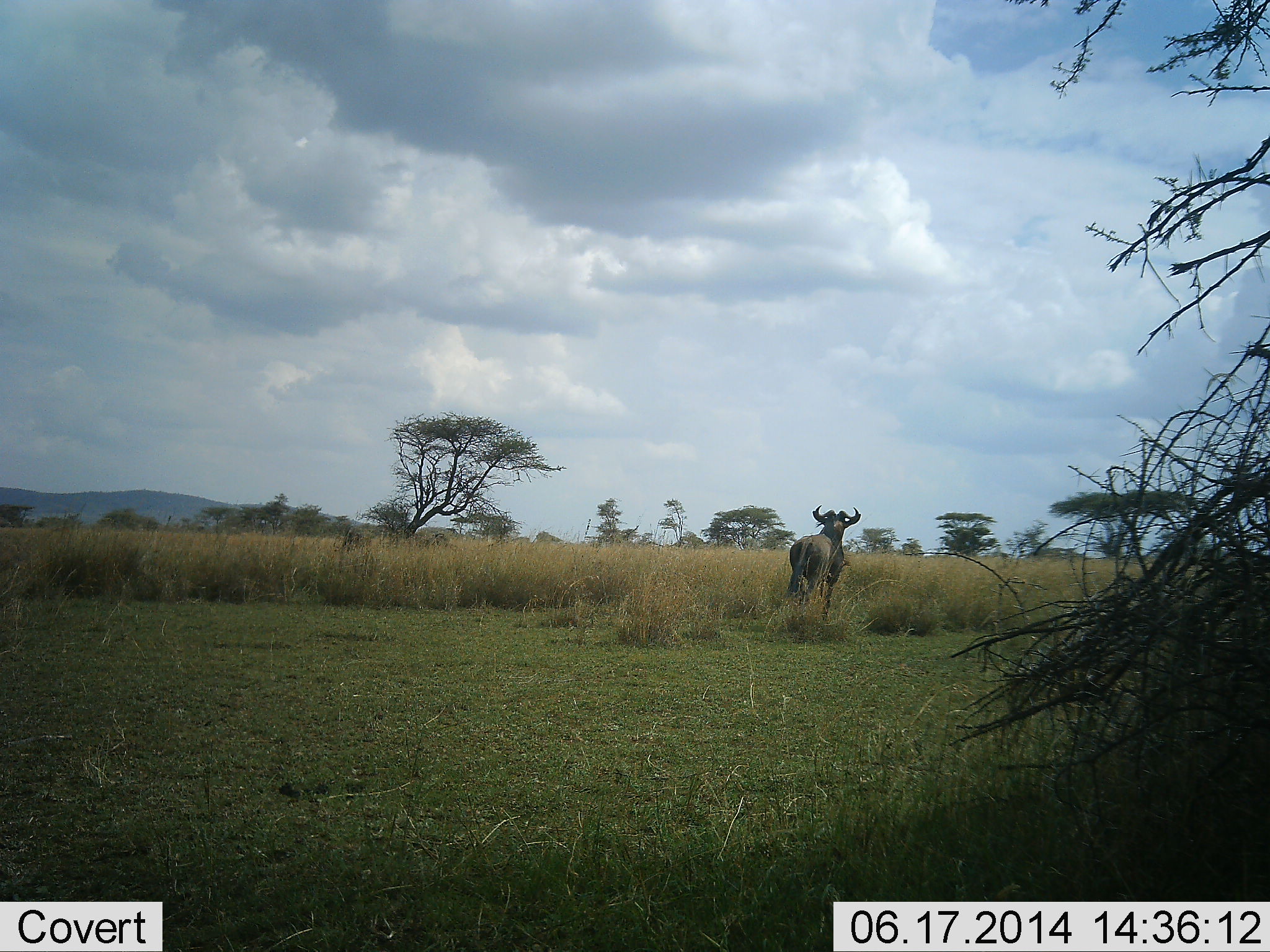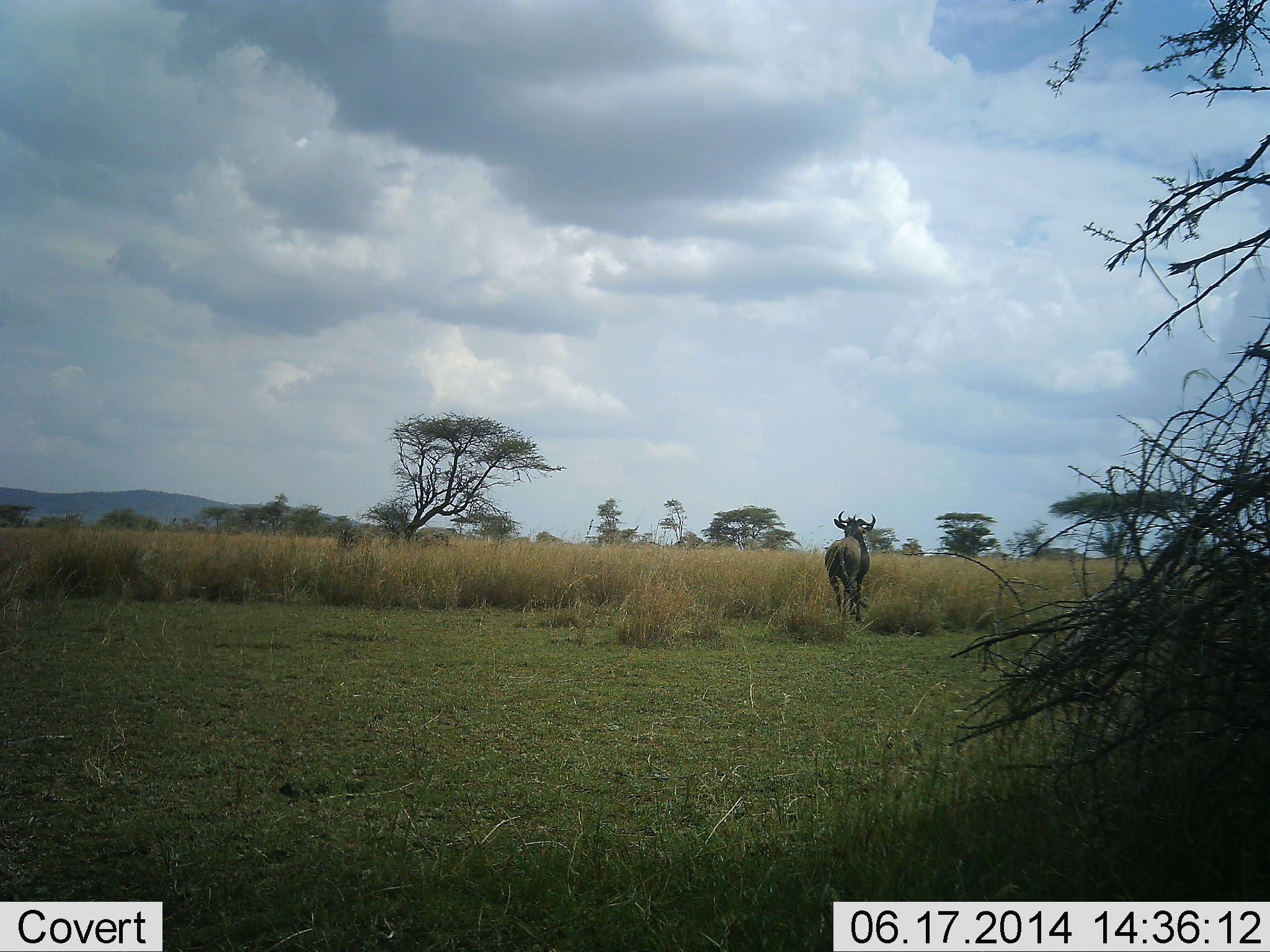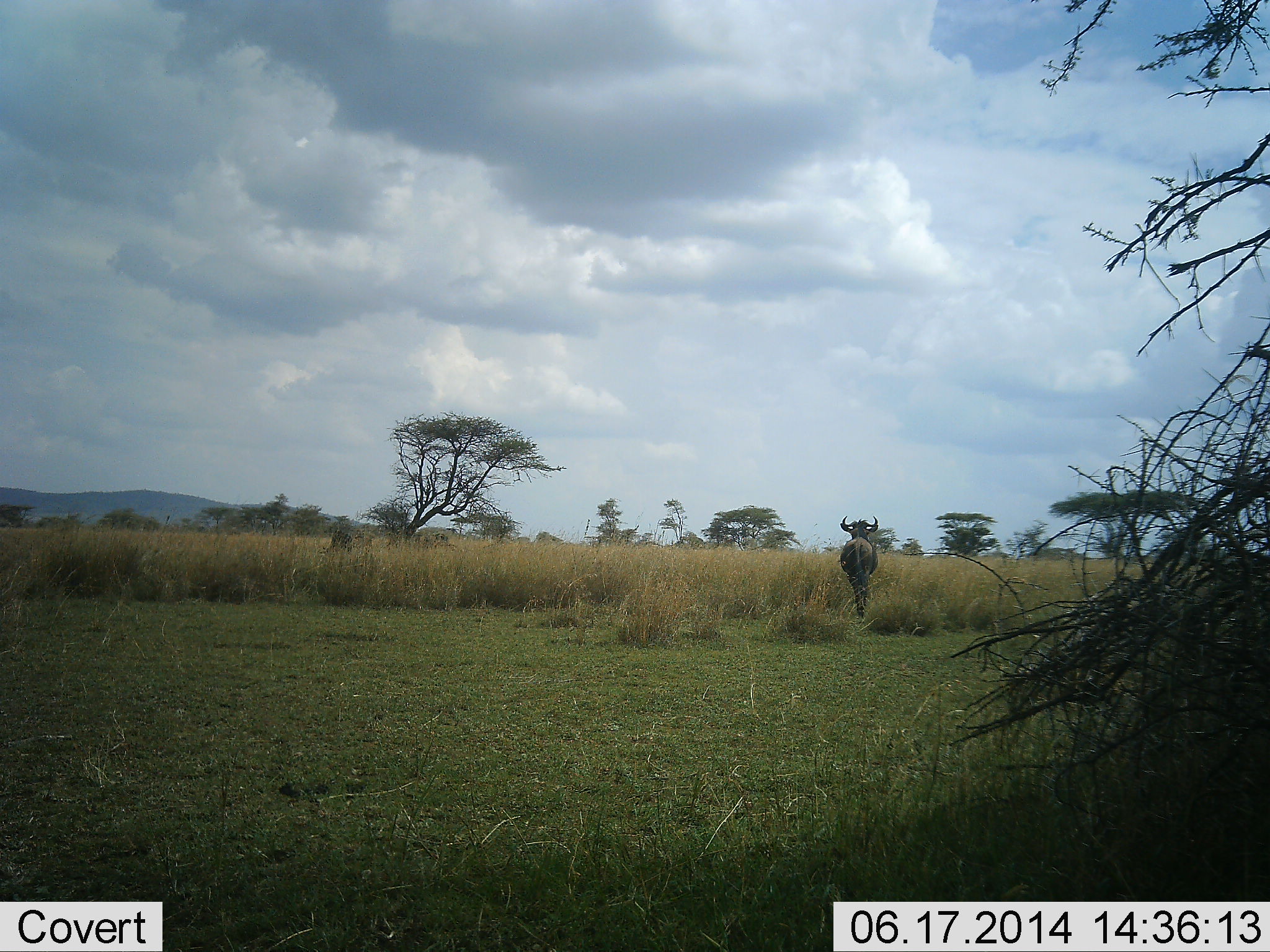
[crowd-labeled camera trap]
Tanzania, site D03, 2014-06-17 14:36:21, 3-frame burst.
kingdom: Animalia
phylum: Chordata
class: Mammalia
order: Artiodactyla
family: Bovidae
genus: Connochaetes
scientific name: Connochaetes taurinus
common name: blue wildebeest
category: wildebeest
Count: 1.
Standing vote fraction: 20%.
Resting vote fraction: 0%.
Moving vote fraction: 100%.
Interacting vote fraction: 0%.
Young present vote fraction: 0%.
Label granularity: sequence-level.